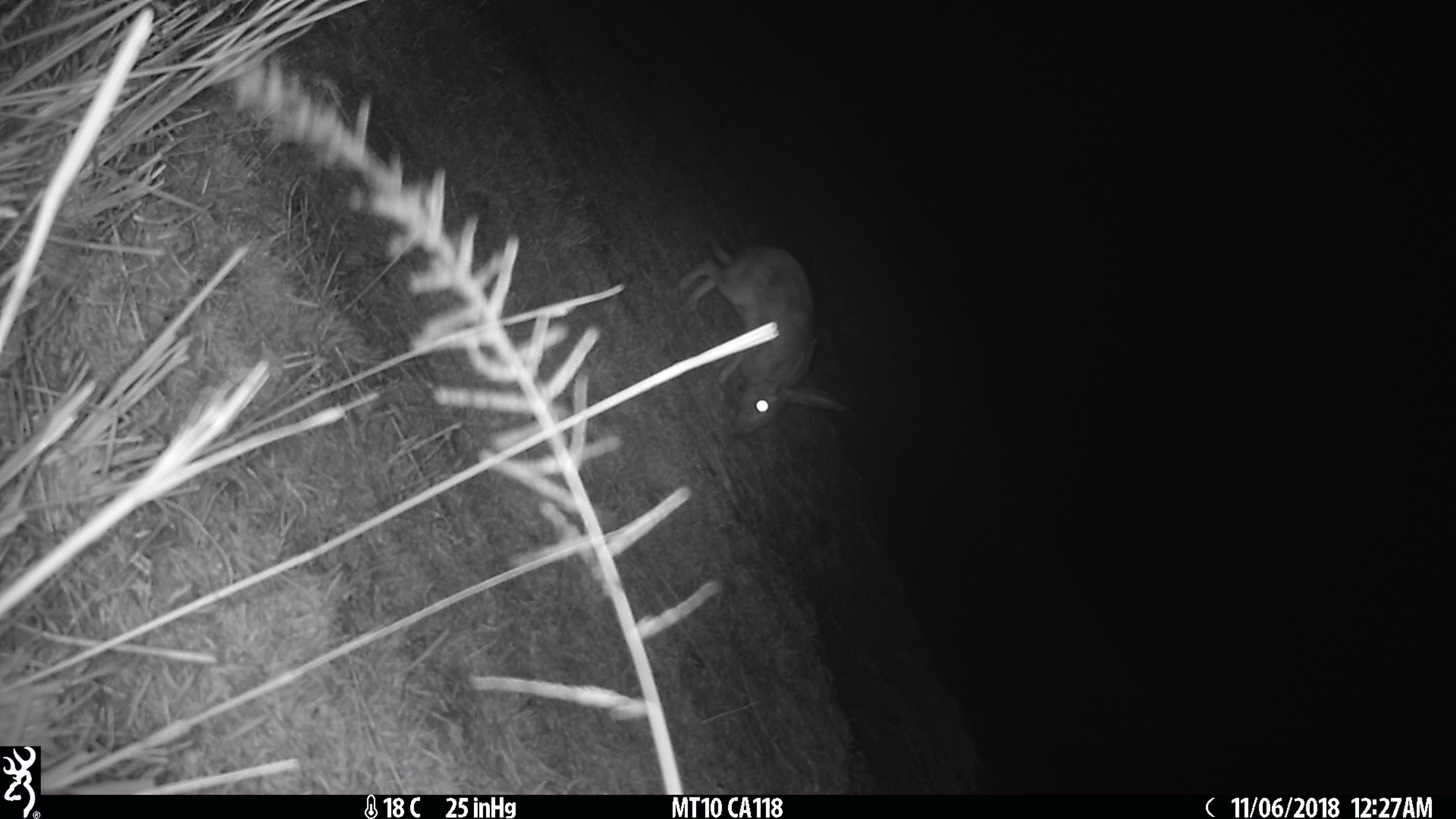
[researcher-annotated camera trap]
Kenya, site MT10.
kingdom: Animalia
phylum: Chordata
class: Mammalia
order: Lagomorpha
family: Leporidae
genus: Lepus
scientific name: Lepus capensis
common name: cape hare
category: hare